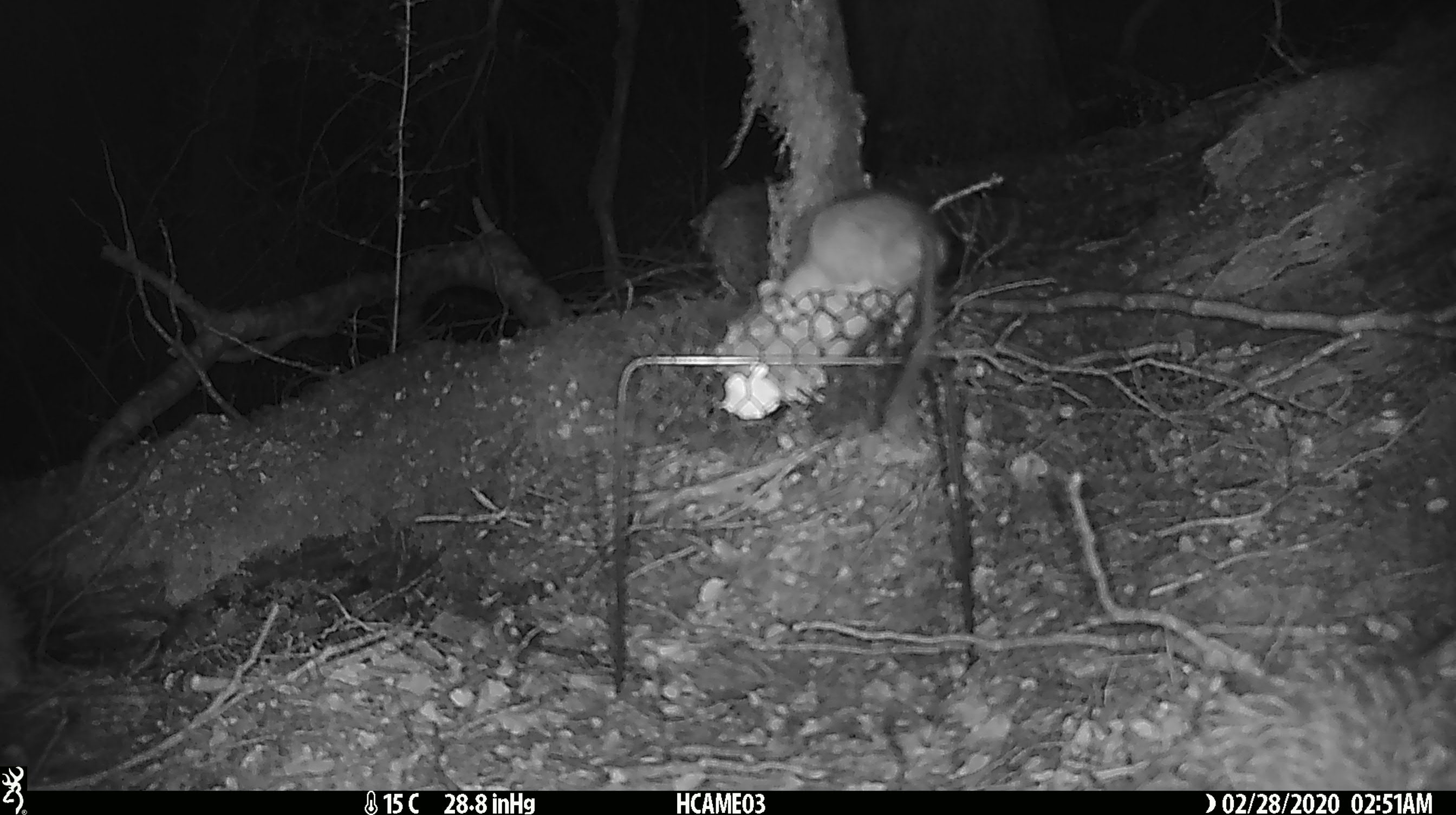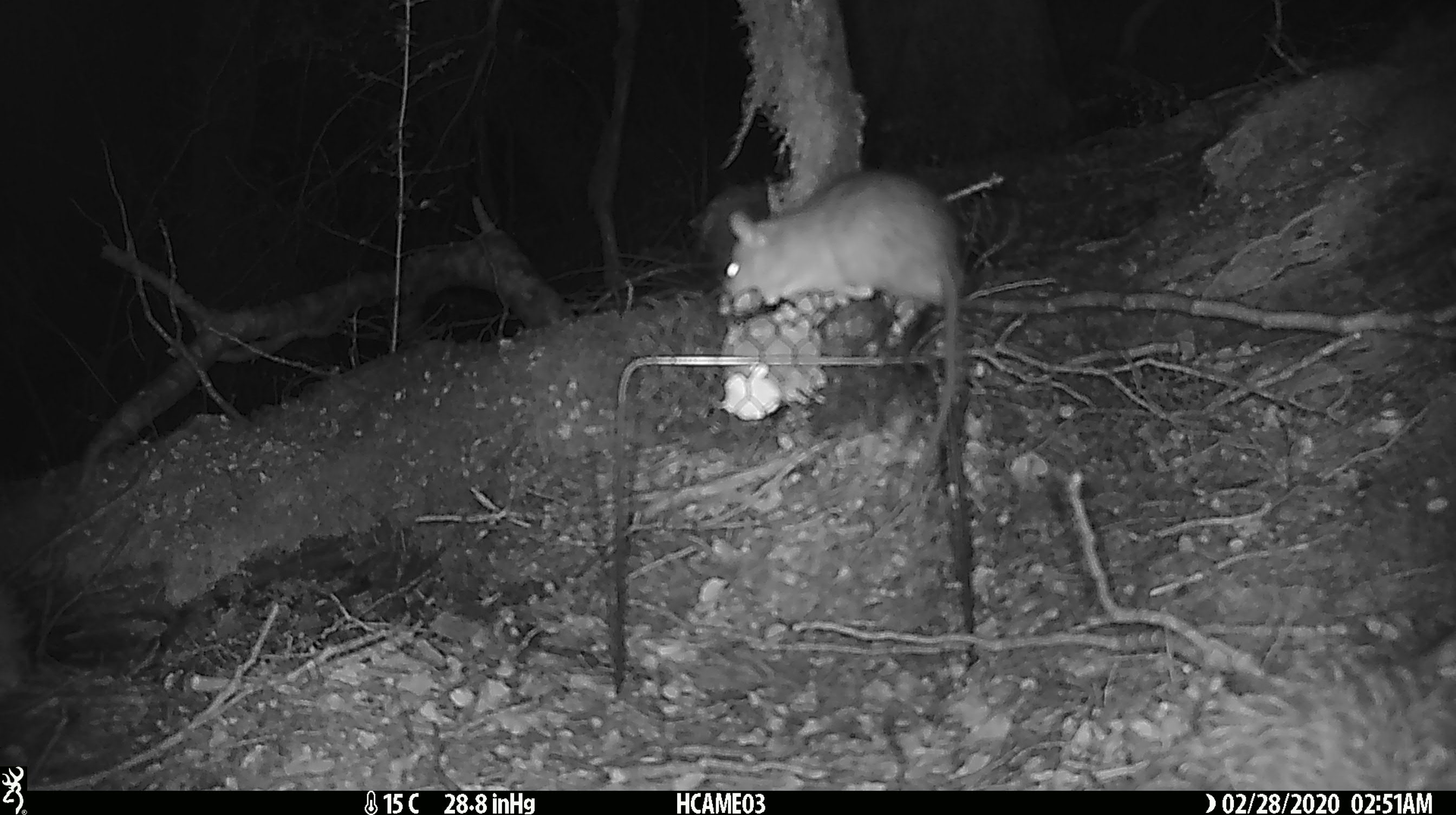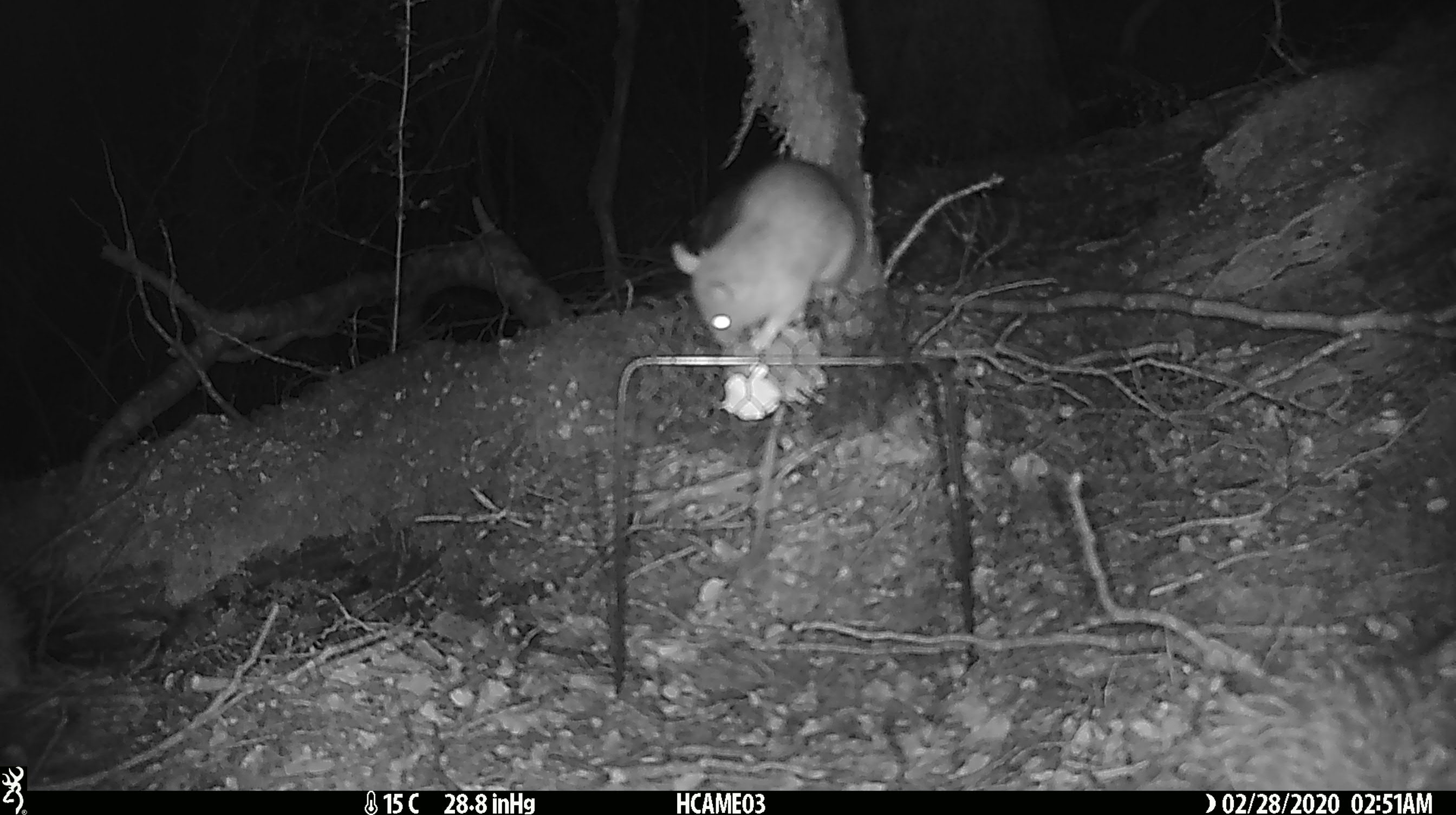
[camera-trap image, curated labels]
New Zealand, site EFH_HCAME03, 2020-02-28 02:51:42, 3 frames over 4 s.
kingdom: Animalia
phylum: Chordata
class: Mammalia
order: Rodentia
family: Muridae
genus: Rattus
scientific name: Rattus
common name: rat